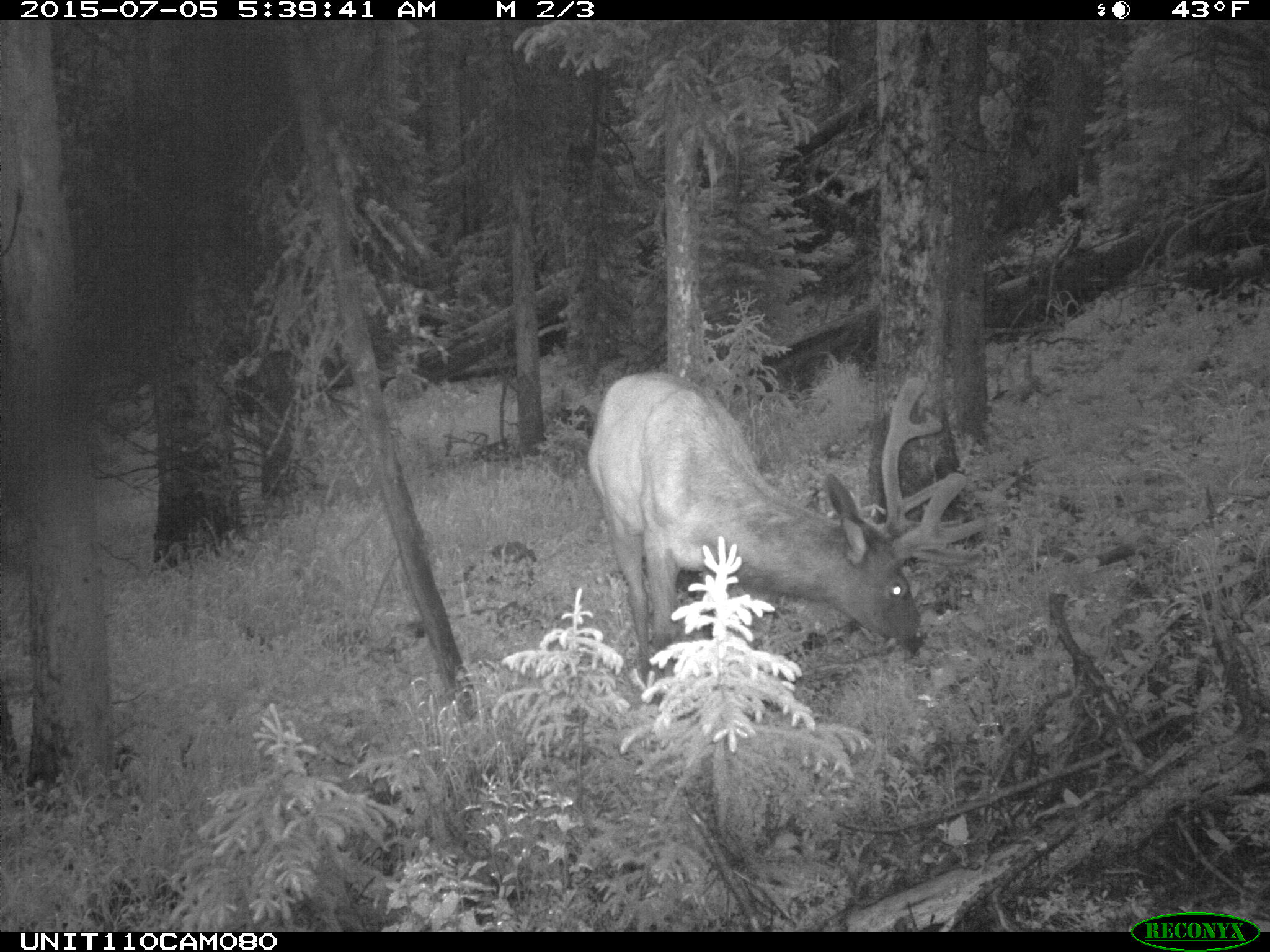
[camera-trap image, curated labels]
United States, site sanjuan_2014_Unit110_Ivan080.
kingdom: Animalia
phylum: Chordata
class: Mammalia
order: Artiodactyla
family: Cervidae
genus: Cervus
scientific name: Cervus elaphus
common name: red deer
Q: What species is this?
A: Cervus elaphus (red deer).